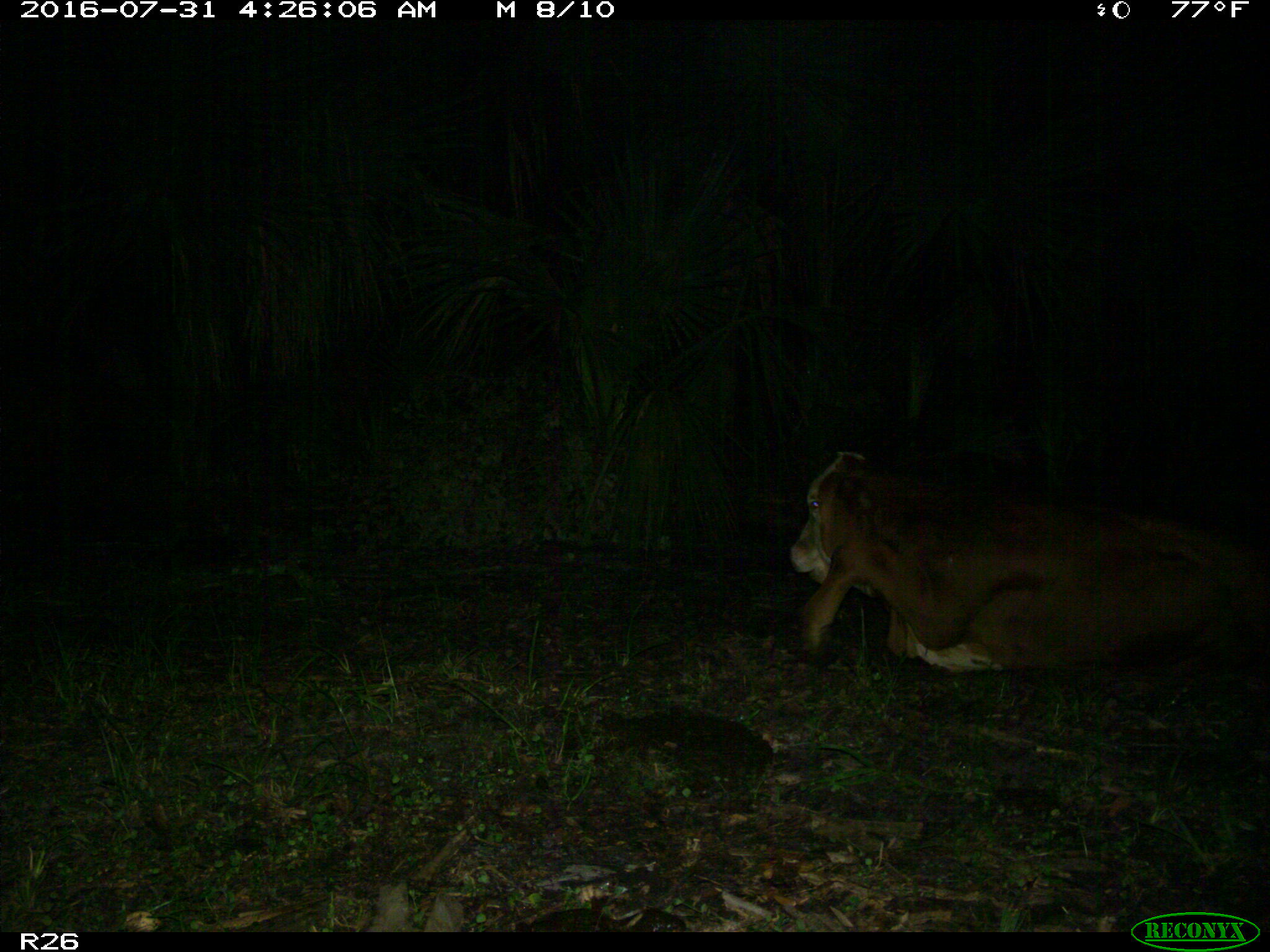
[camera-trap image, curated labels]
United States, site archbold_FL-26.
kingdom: Animalia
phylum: Chordata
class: Mammalia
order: Artiodactyla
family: Bovidae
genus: Bos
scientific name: Bos taurus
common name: domestic cow